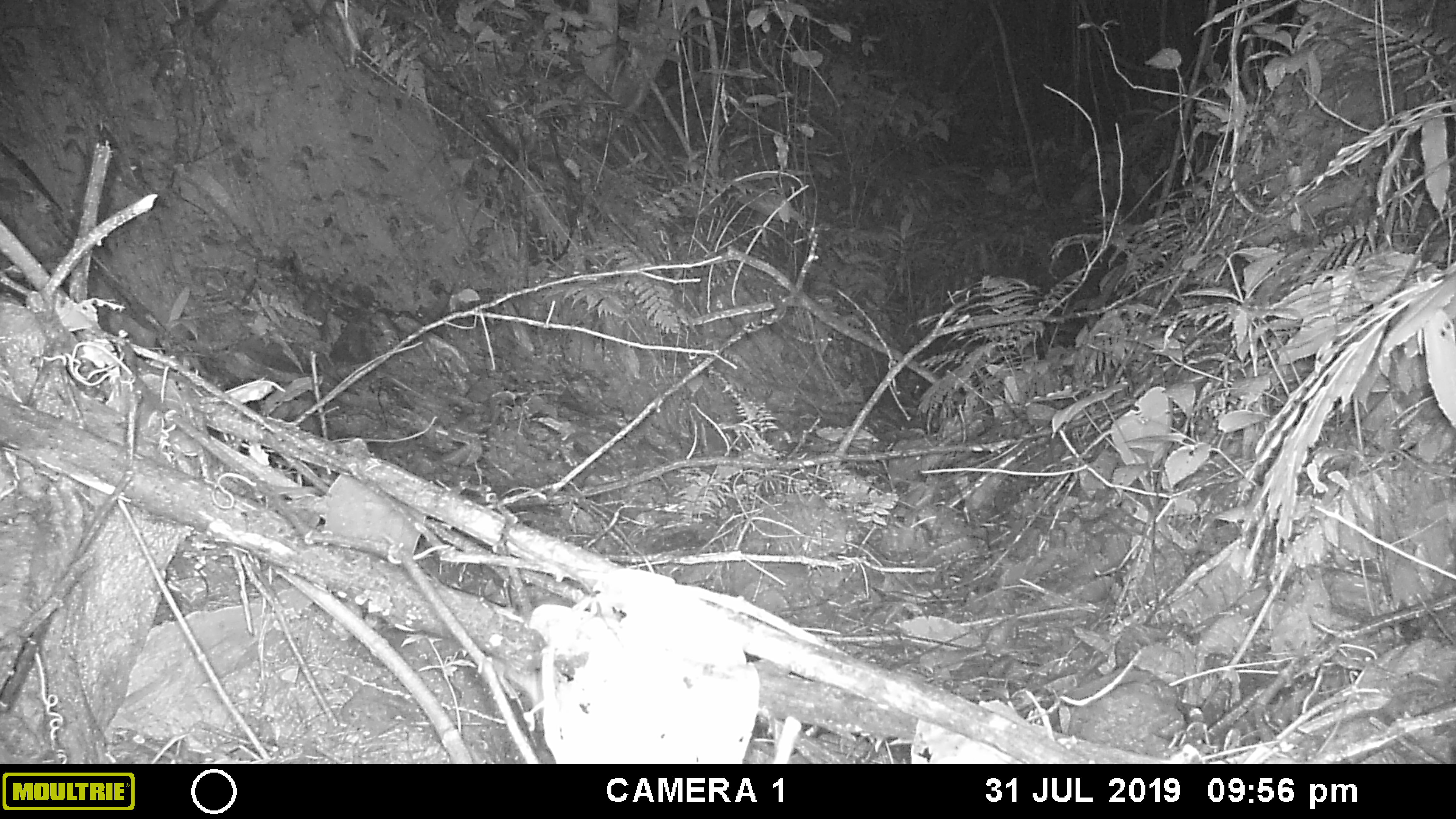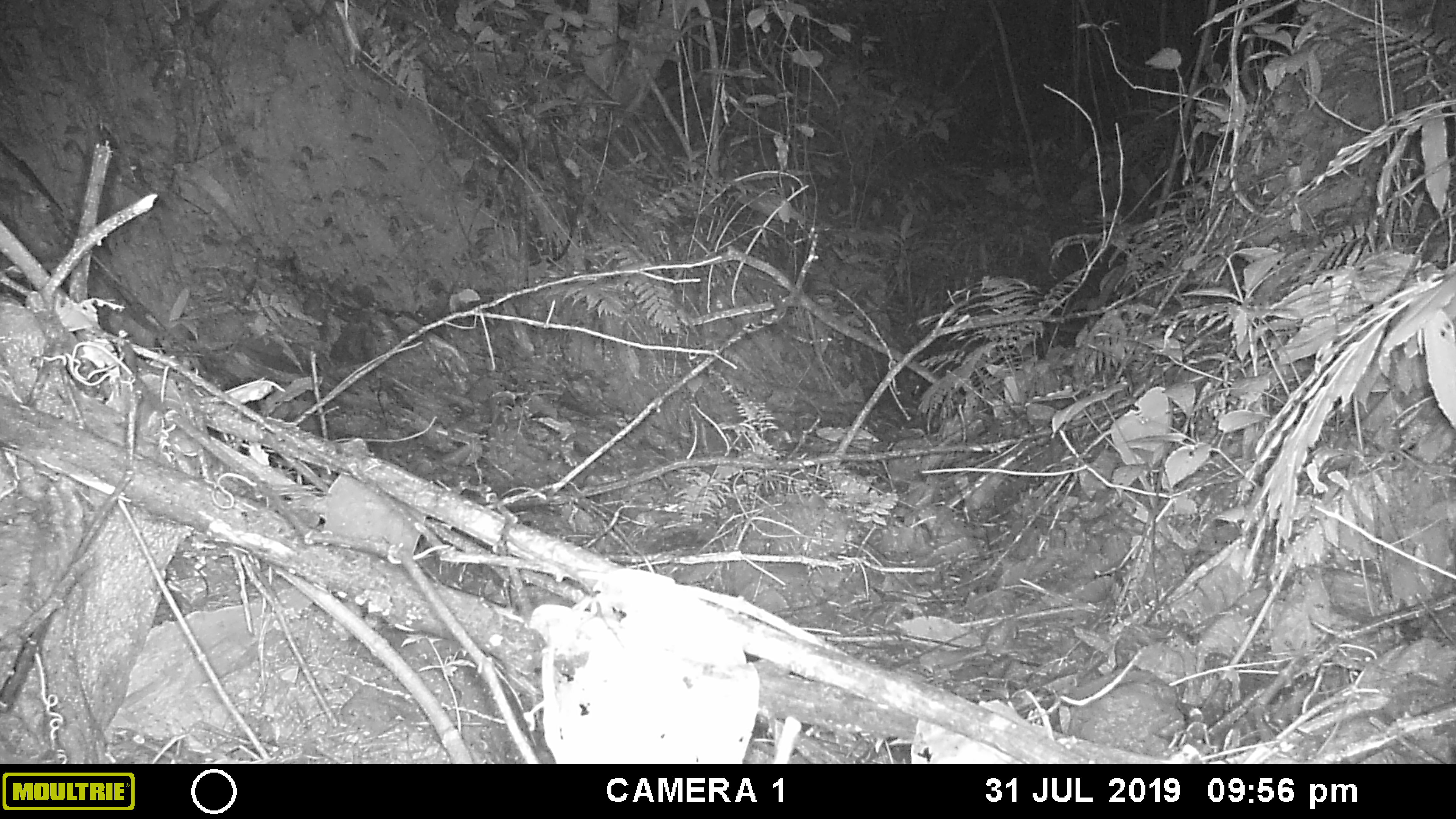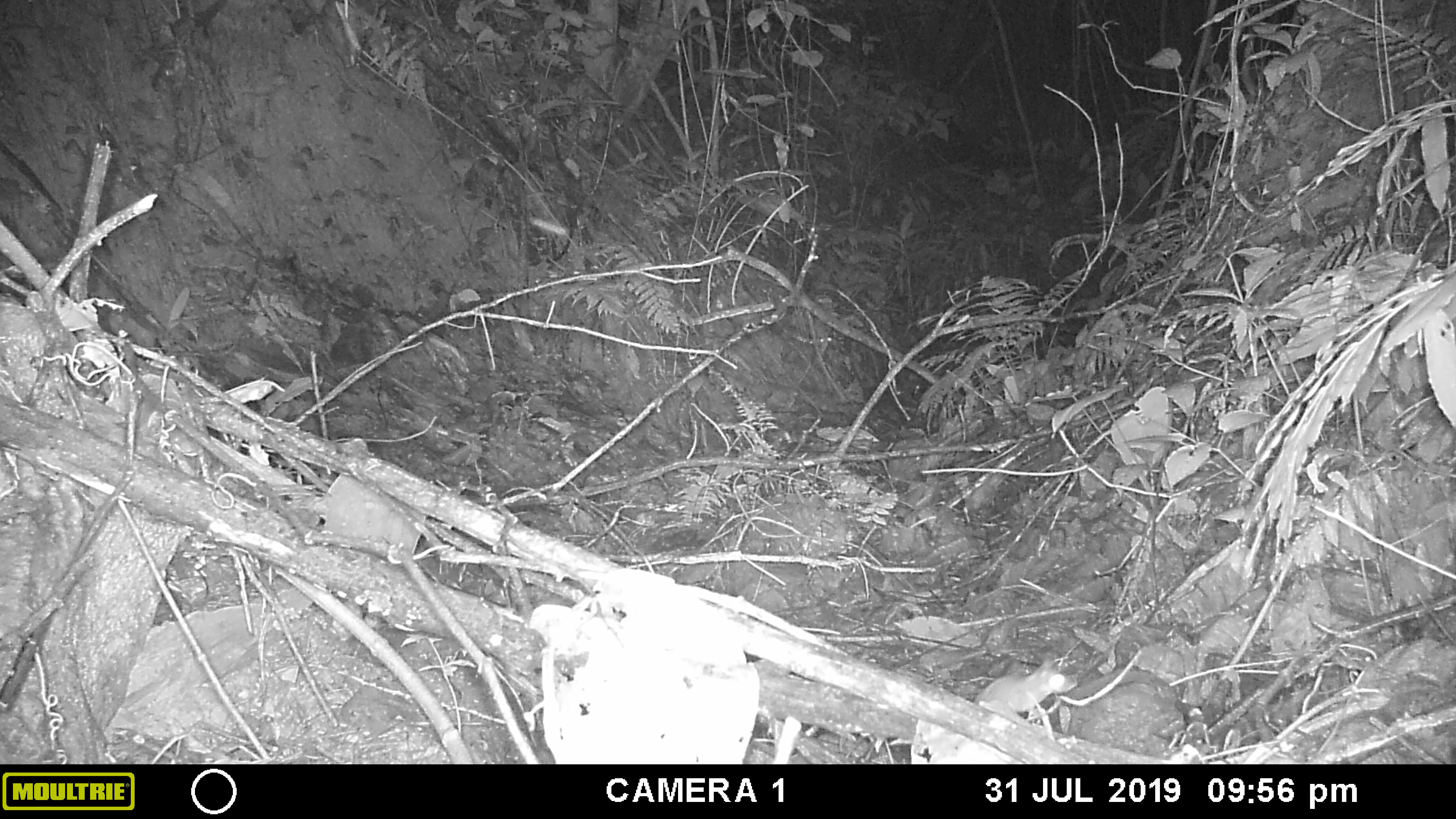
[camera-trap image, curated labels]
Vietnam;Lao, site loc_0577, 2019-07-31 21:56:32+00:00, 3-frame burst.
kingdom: Animalia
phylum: Chordata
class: Mammalia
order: Rodentia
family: Muridae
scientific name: Muridae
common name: old-world mice and rats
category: unidentified murid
Unidentified murid (old-world mice and rats) (Muridae). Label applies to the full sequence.